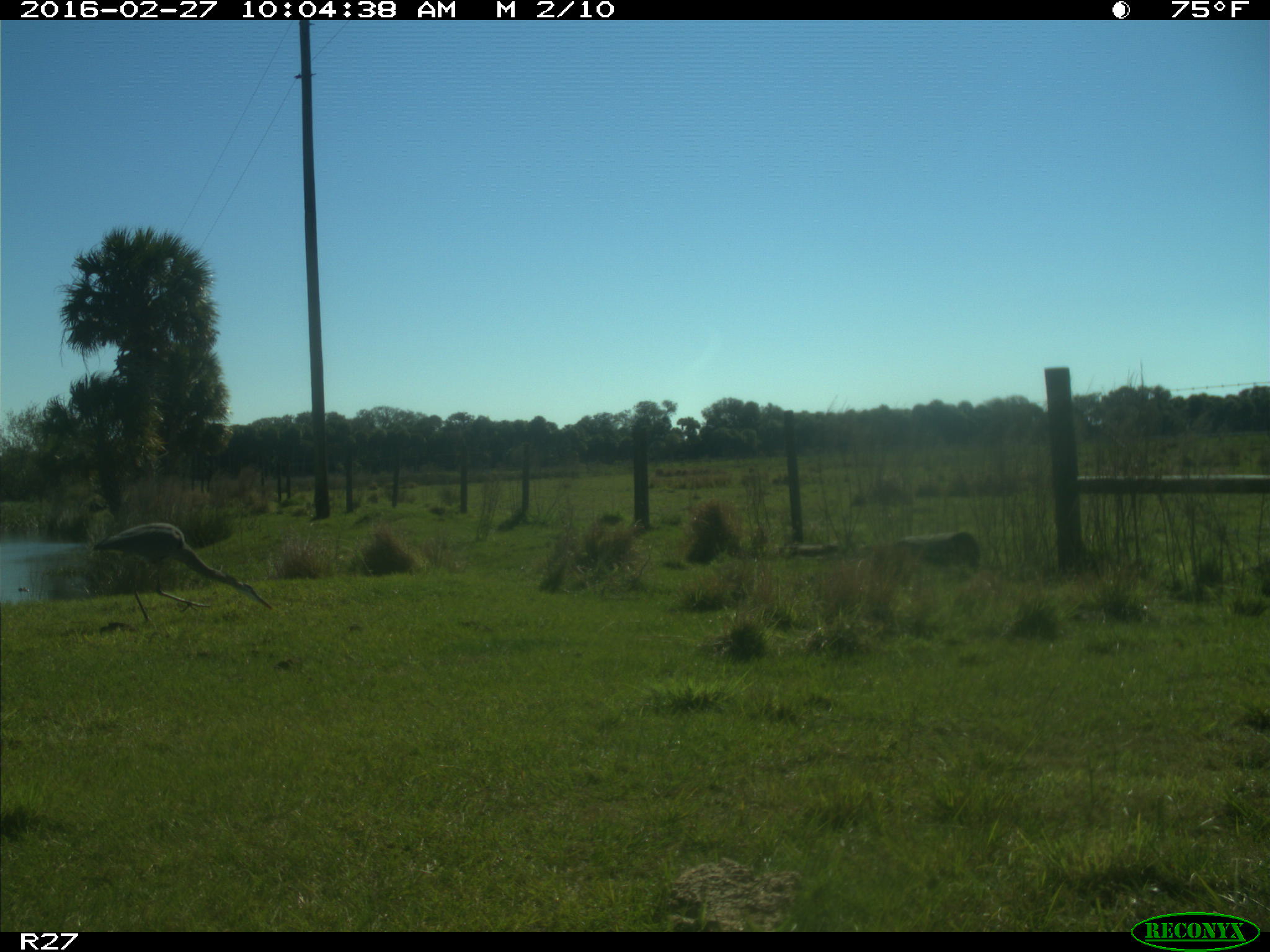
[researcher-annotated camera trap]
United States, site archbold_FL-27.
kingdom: Animalia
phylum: Chordata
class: Aves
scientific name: Aves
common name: birds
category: unidentified bird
Unidentified bird (birds) (Aves).